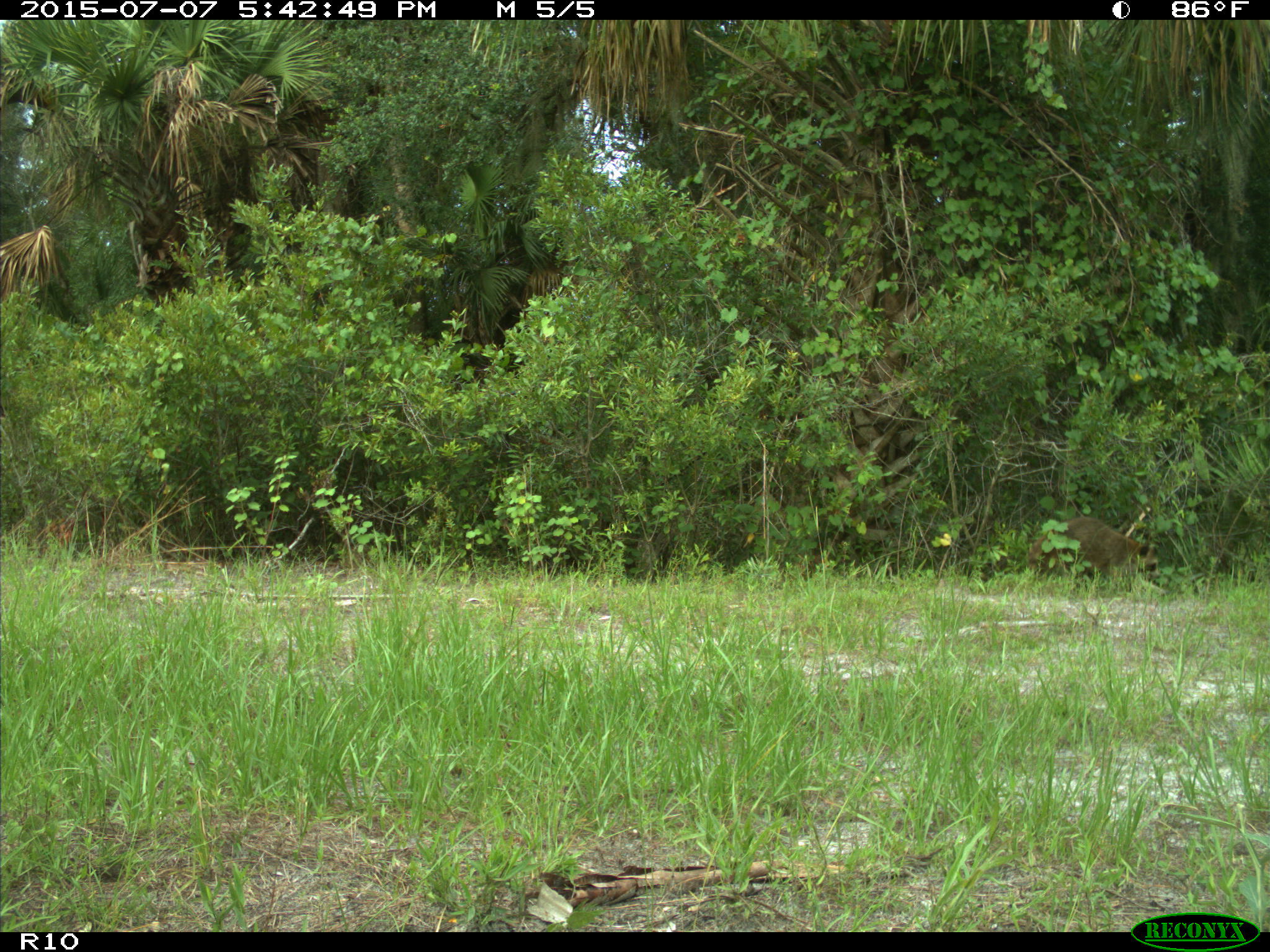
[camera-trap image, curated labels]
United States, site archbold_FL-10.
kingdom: Animalia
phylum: Chordata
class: Mammalia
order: Carnivora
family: Procyonidae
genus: Procyon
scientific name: Procyon lotor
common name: common raccoon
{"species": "Procyon lotor (common raccoon)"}